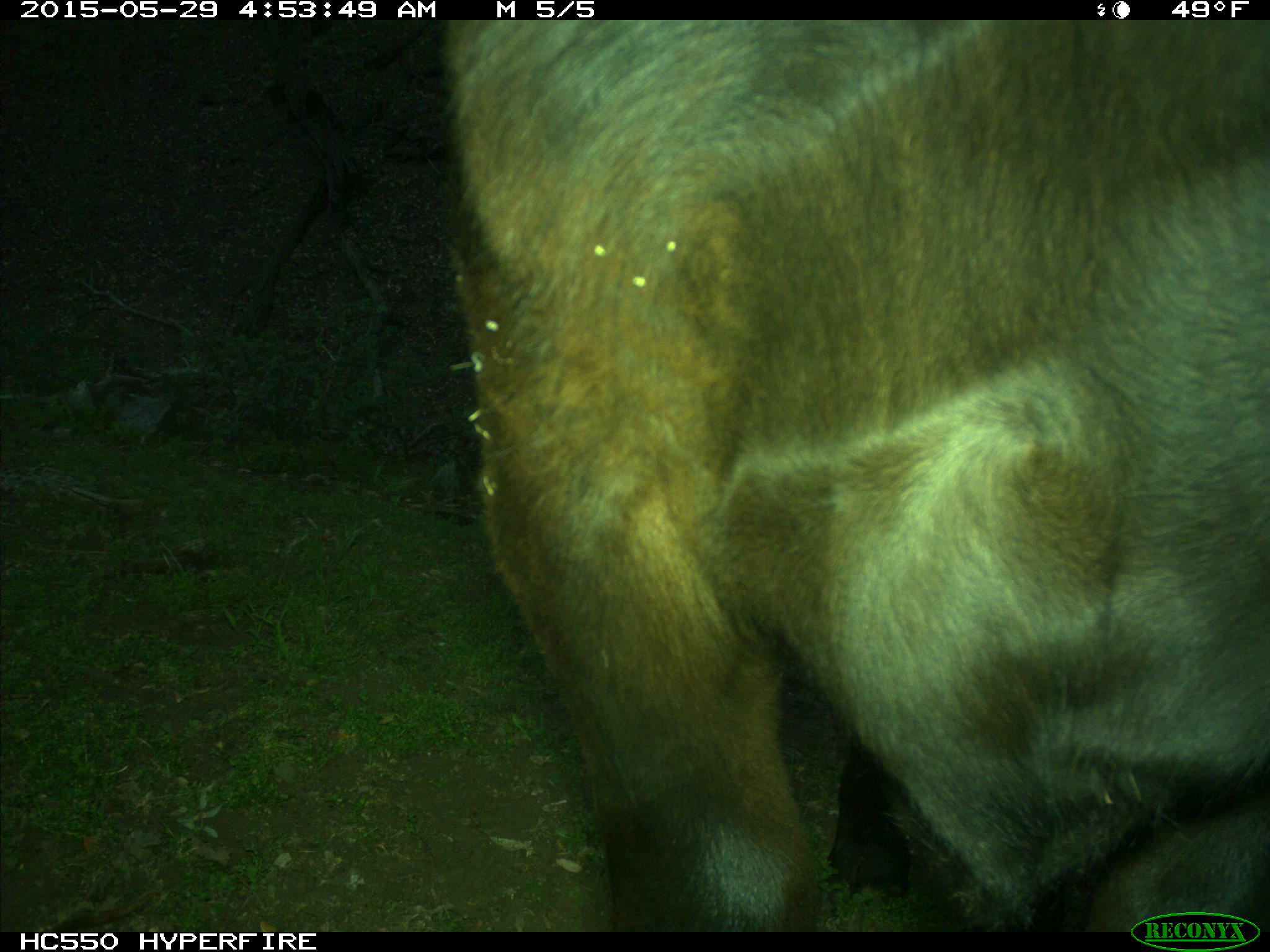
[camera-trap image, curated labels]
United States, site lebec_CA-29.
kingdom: Animalia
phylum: Chordata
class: Mammalia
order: Artiodactyla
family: Bovidae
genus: Bos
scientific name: Bos taurus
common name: domestic cow